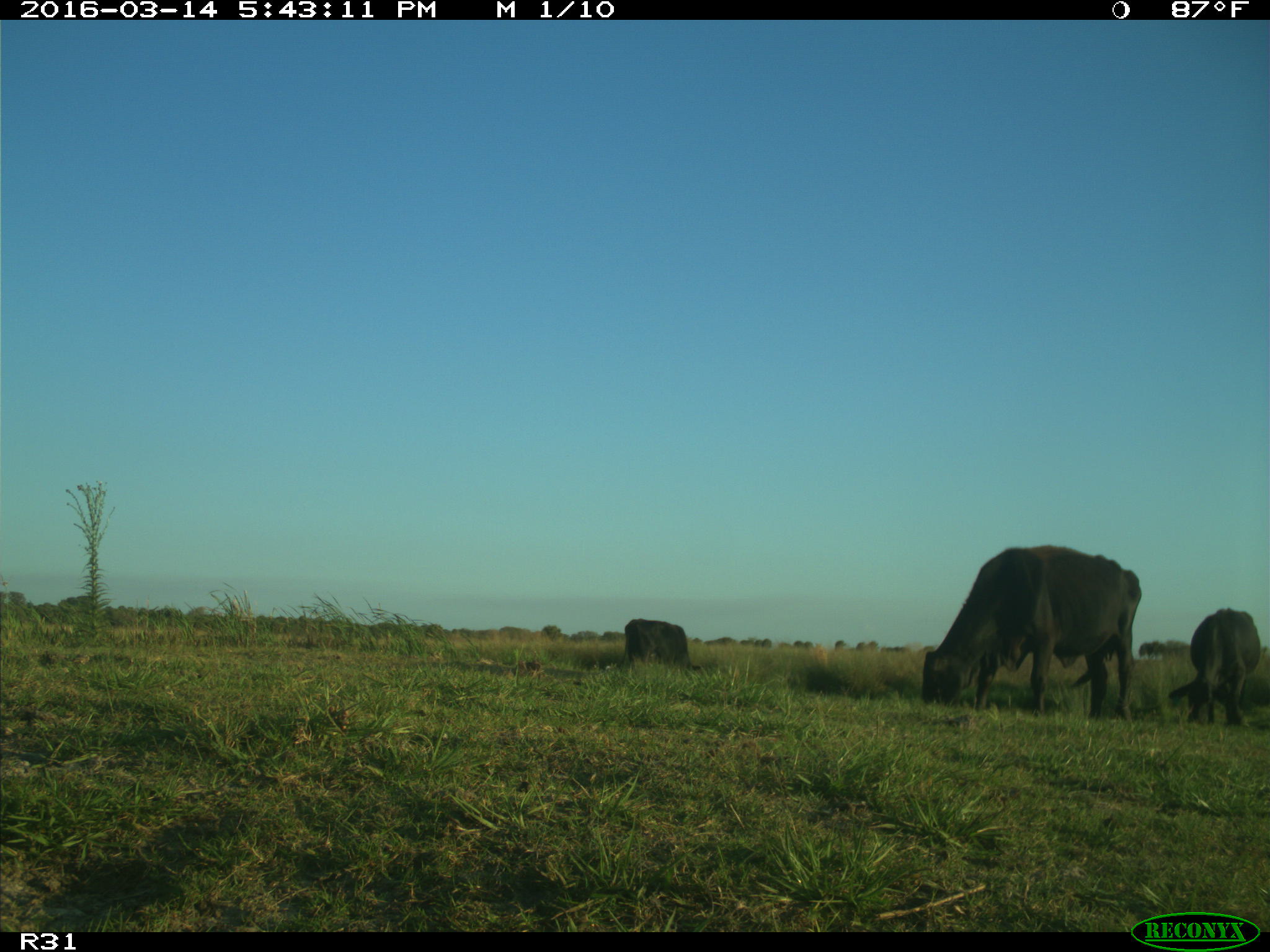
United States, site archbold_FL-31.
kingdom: Animalia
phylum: Chordata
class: Mammalia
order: Artiodactyla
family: Bovidae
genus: Bos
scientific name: Bos taurus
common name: domestic cow